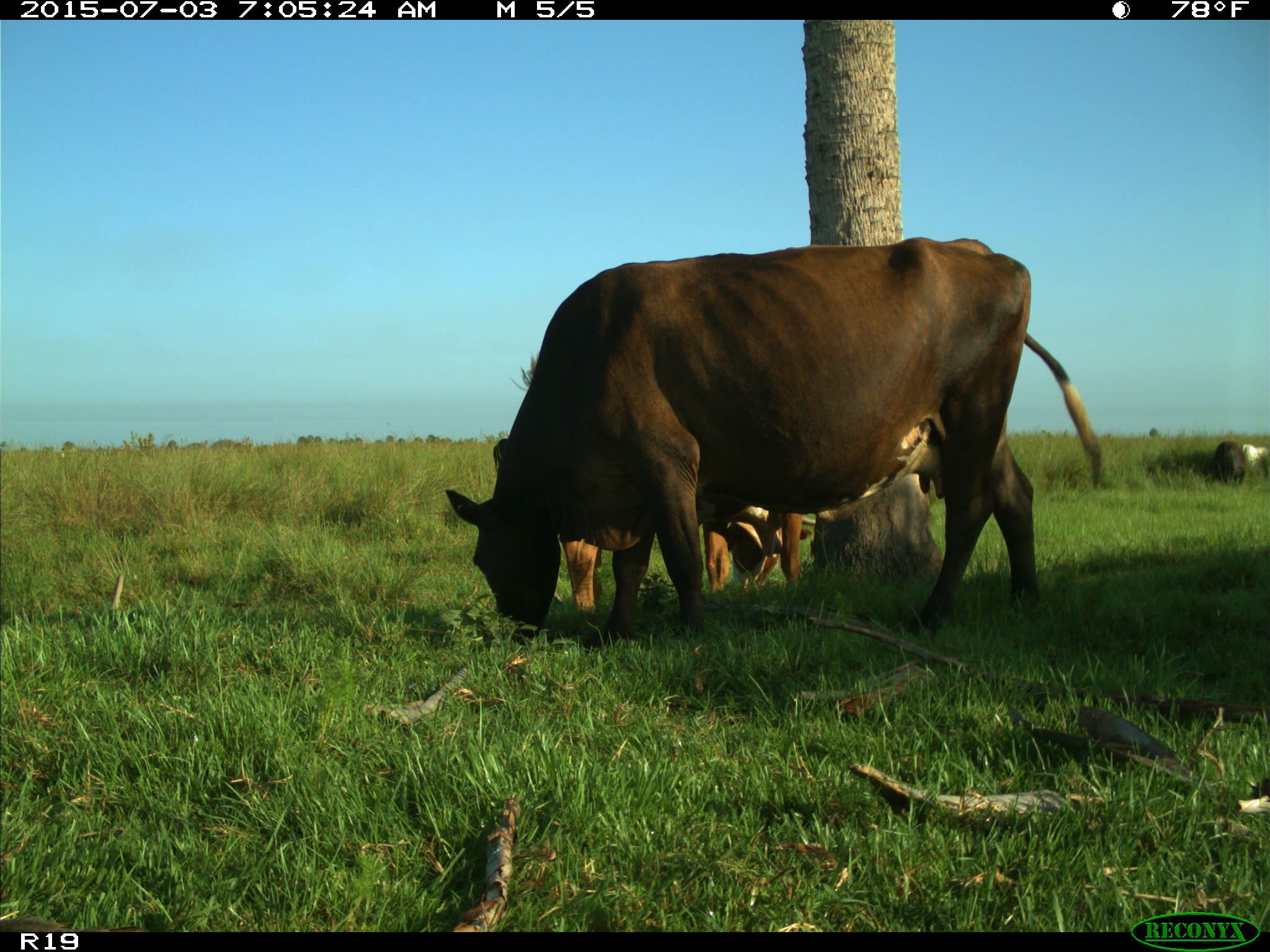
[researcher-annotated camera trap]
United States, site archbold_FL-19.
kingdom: Animalia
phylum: Chordata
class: Mammalia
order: Artiodactyla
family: Bovidae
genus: Bos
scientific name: Bos taurus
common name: domestic cow